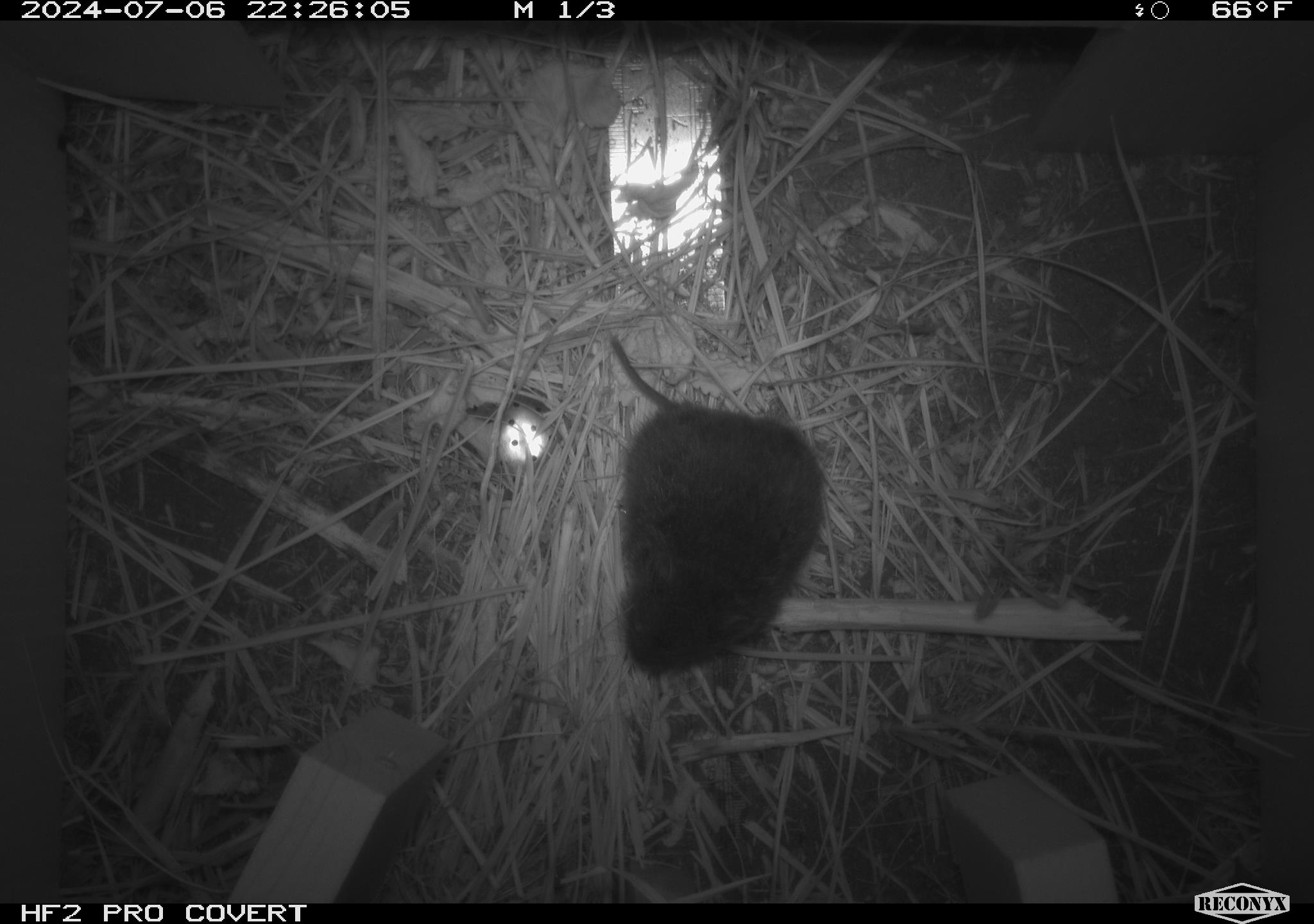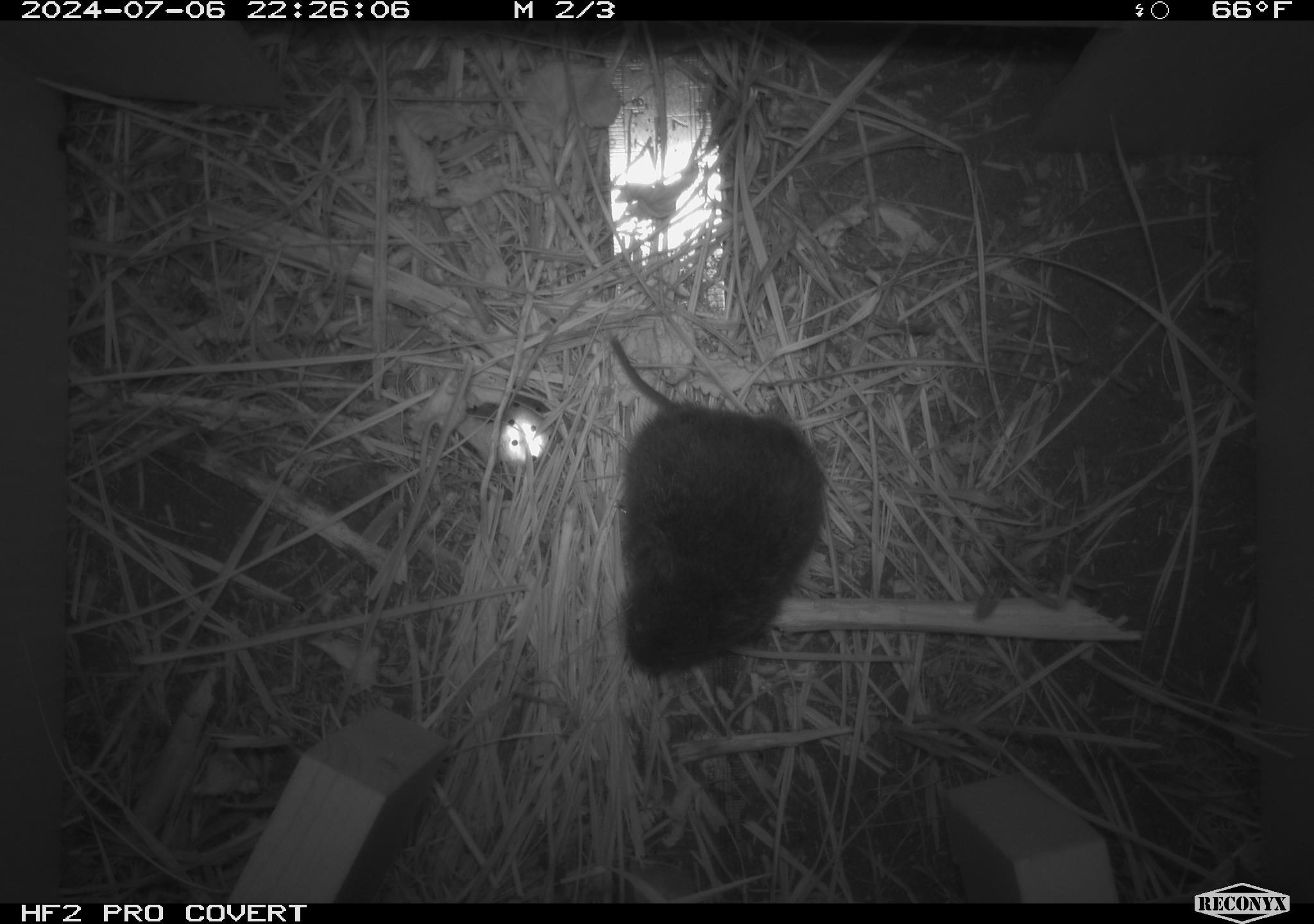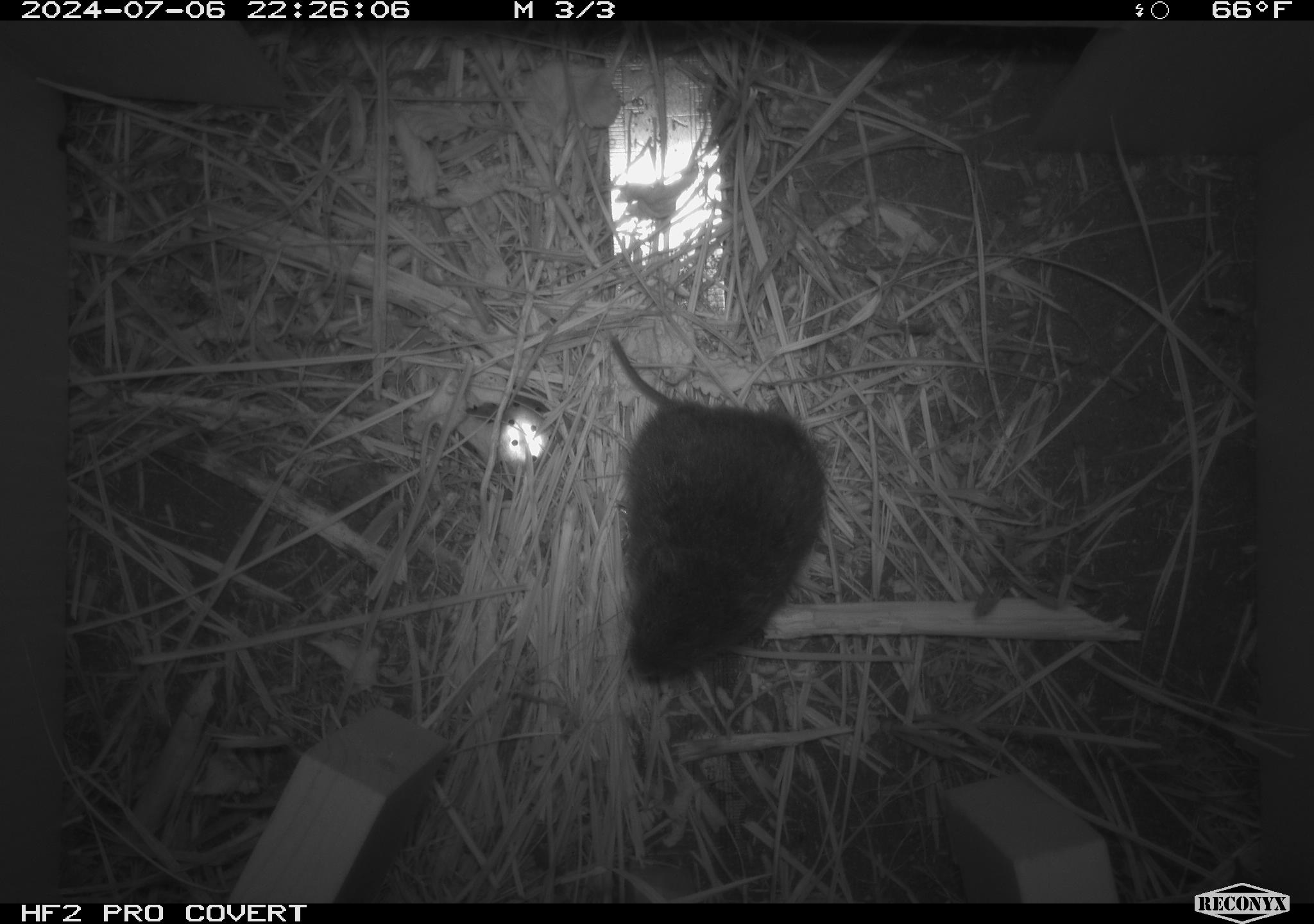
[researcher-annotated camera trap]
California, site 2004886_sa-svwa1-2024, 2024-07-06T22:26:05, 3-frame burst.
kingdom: Animalia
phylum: Chordata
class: Mammalia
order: Rodentia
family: Cricetidae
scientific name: Arvicolinae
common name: voles, lemmings, and muskrats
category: arvicolinae subfamily